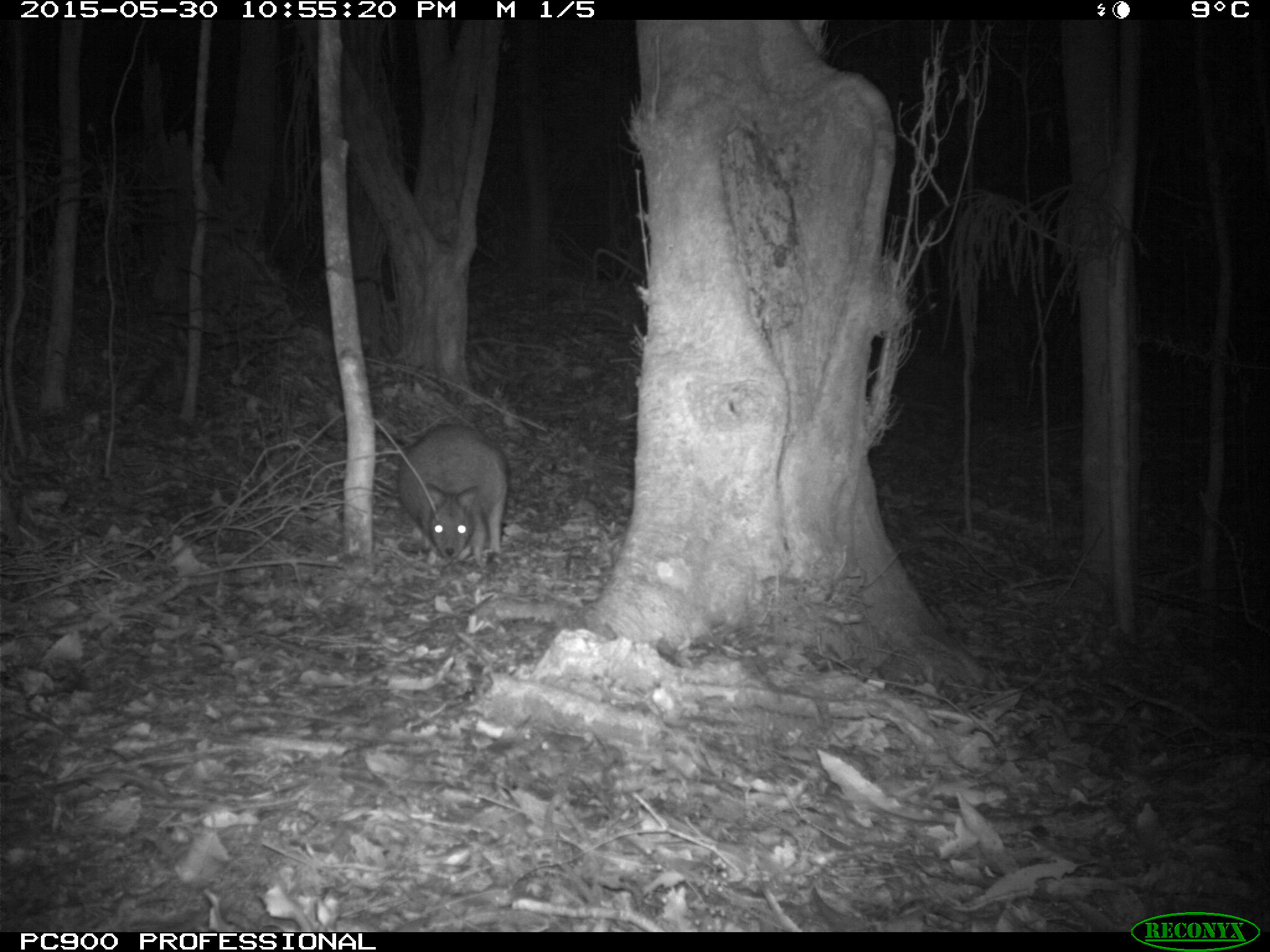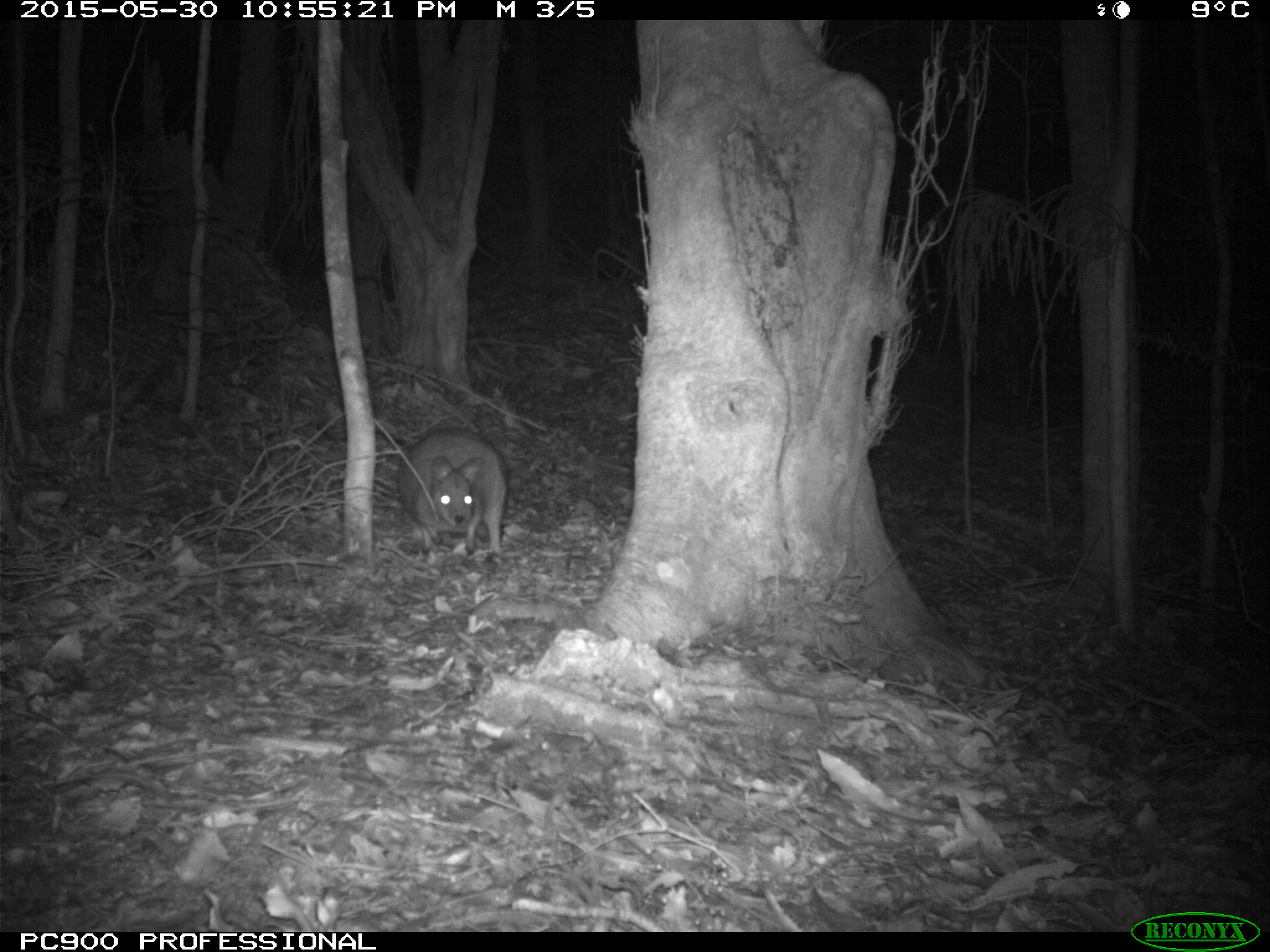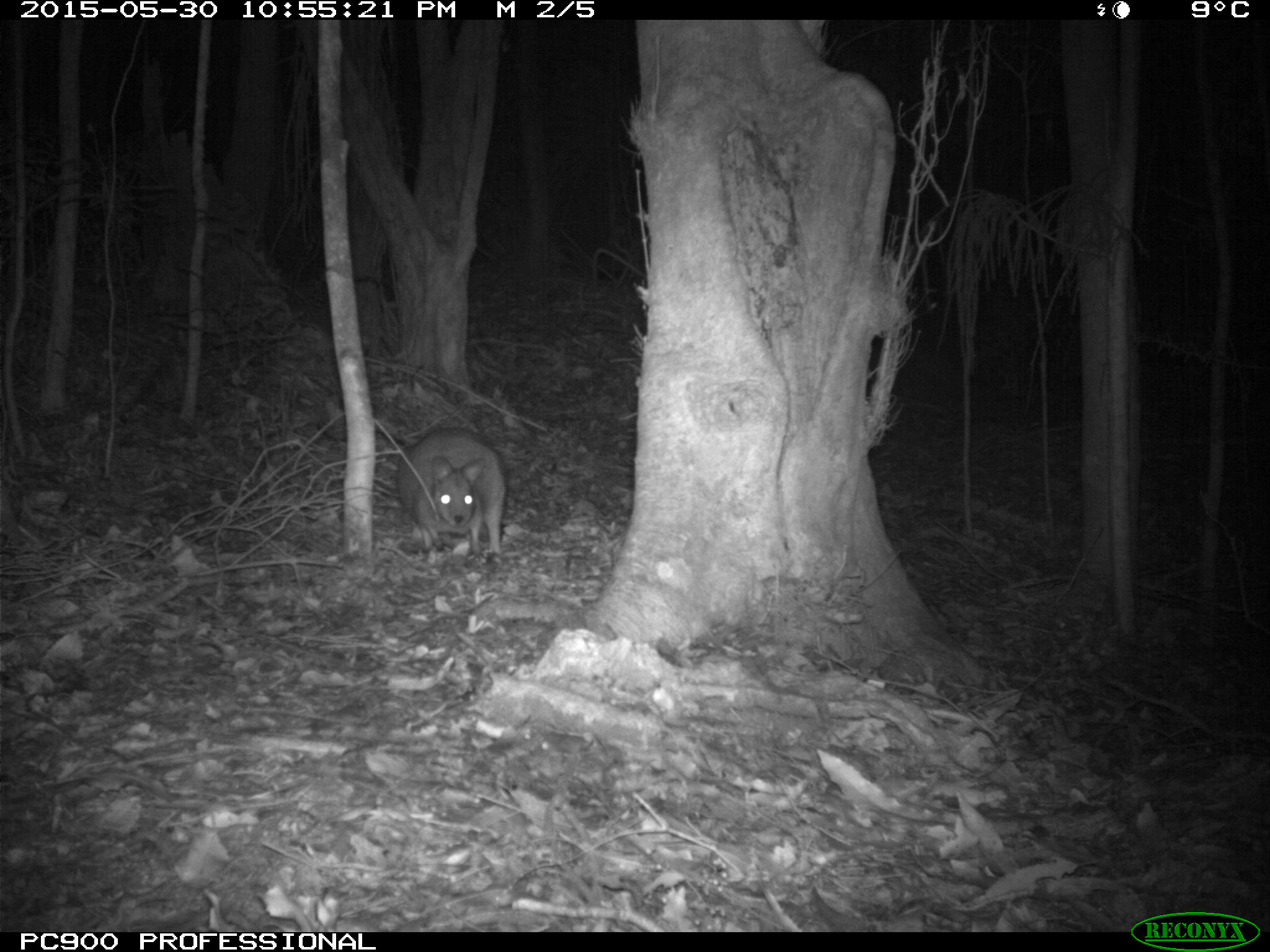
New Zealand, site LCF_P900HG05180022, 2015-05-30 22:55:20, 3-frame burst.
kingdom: Animalia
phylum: Chordata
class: Mammalia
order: Diprotodontia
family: Macropodidae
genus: Notamacropus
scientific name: Notamacropus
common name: wallaby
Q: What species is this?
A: Wallaby (Notamacropus).